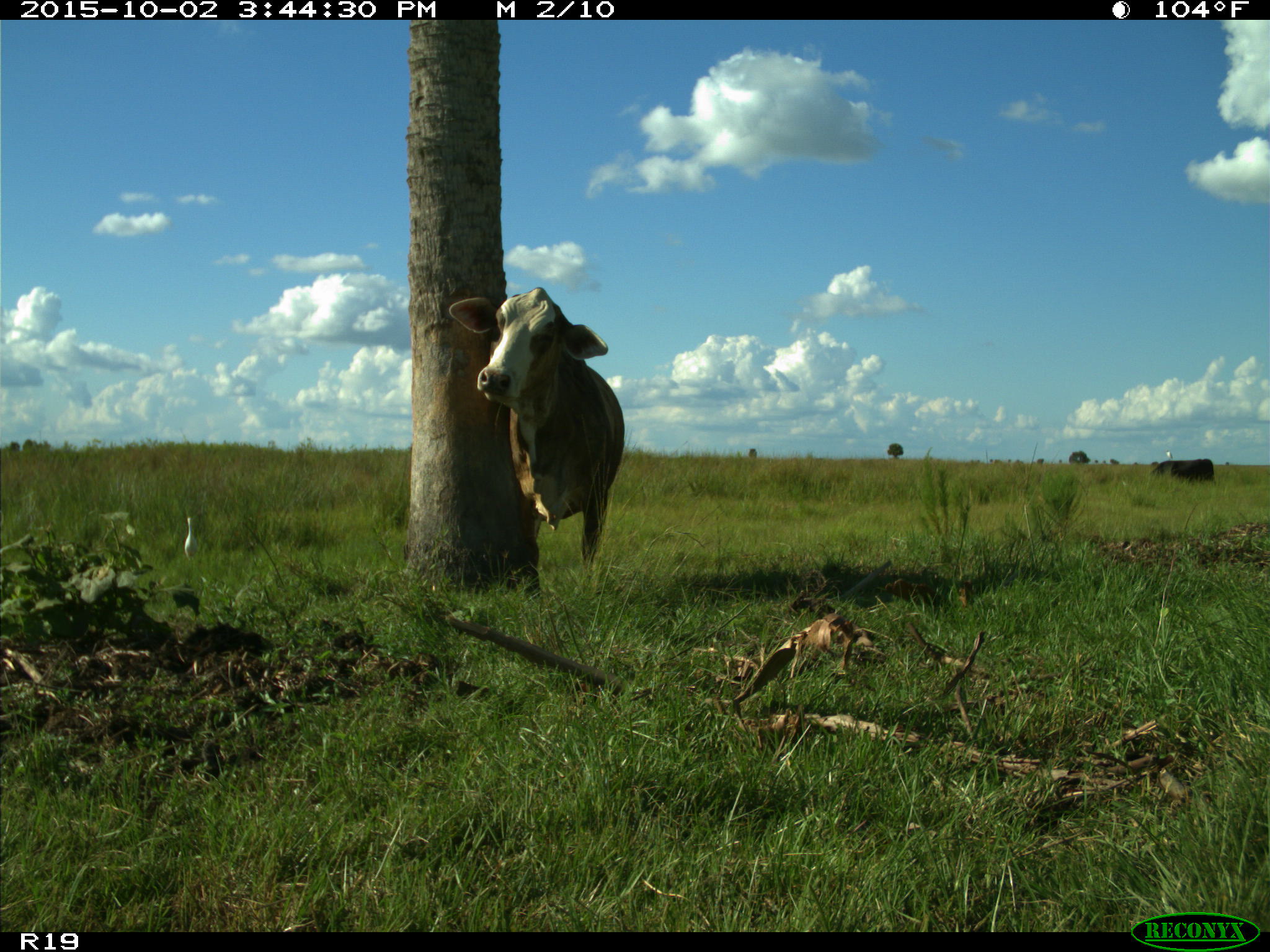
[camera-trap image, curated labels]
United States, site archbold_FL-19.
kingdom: Animalia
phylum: Chordata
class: Mammalia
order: Artiodactyla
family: Bovidae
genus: Bos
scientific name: Bos taurus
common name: domestic cow